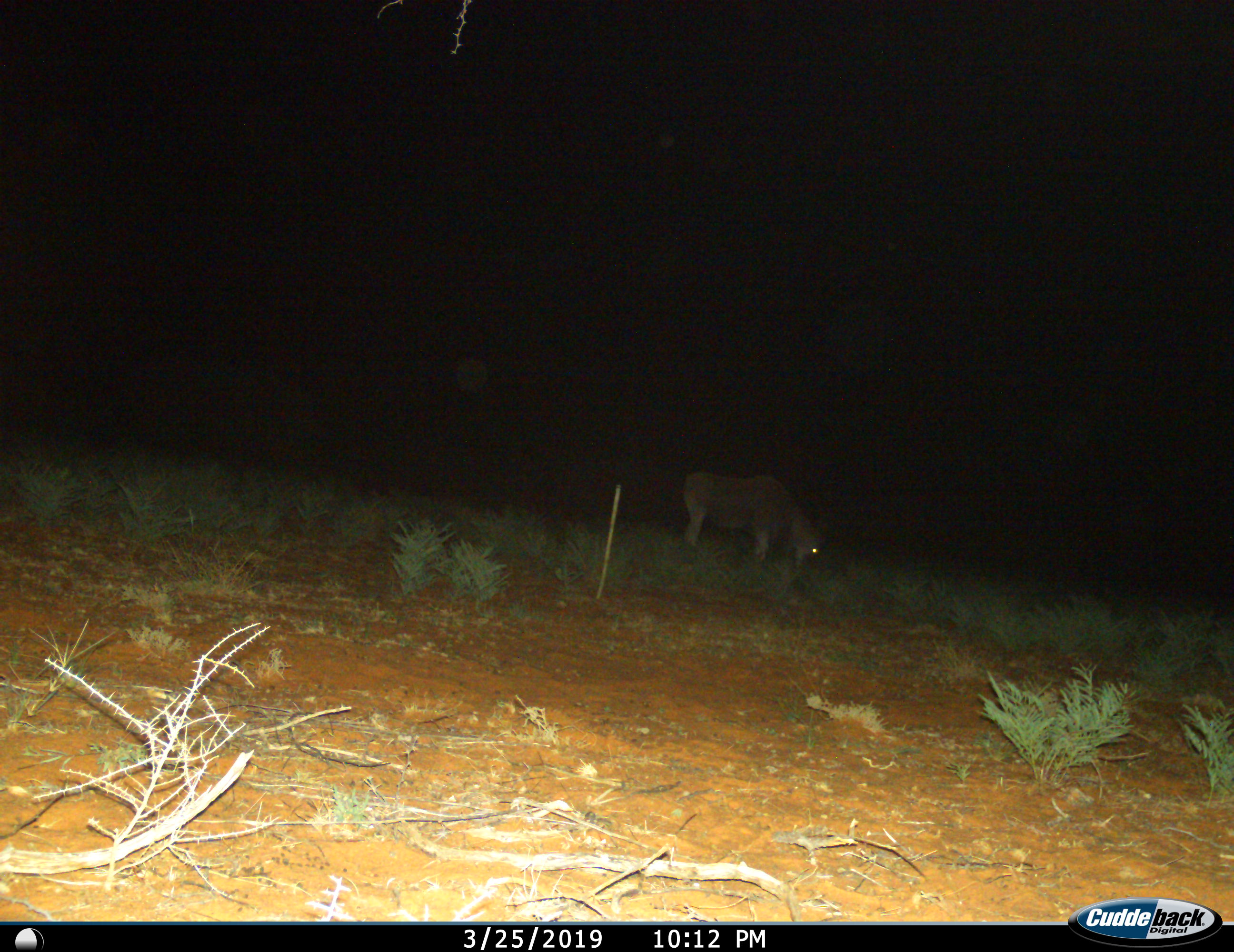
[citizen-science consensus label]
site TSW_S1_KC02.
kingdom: Animalia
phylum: Chordata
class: Mammalia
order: Artiodactyla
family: Bovidae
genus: Tragelaphus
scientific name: Tragelaphus oryx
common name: eland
Eland (Tragelaphus oryx), count 1. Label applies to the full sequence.